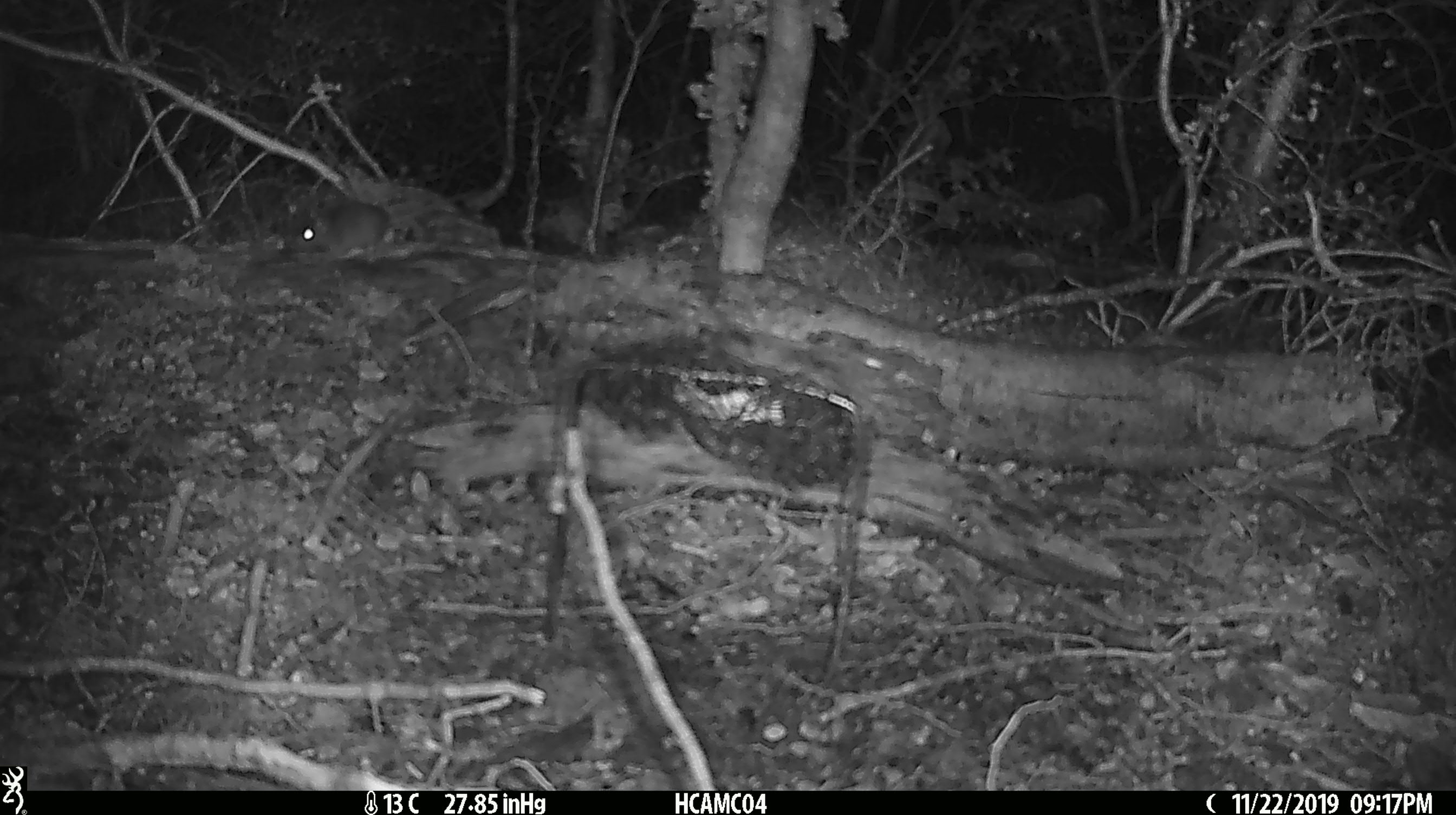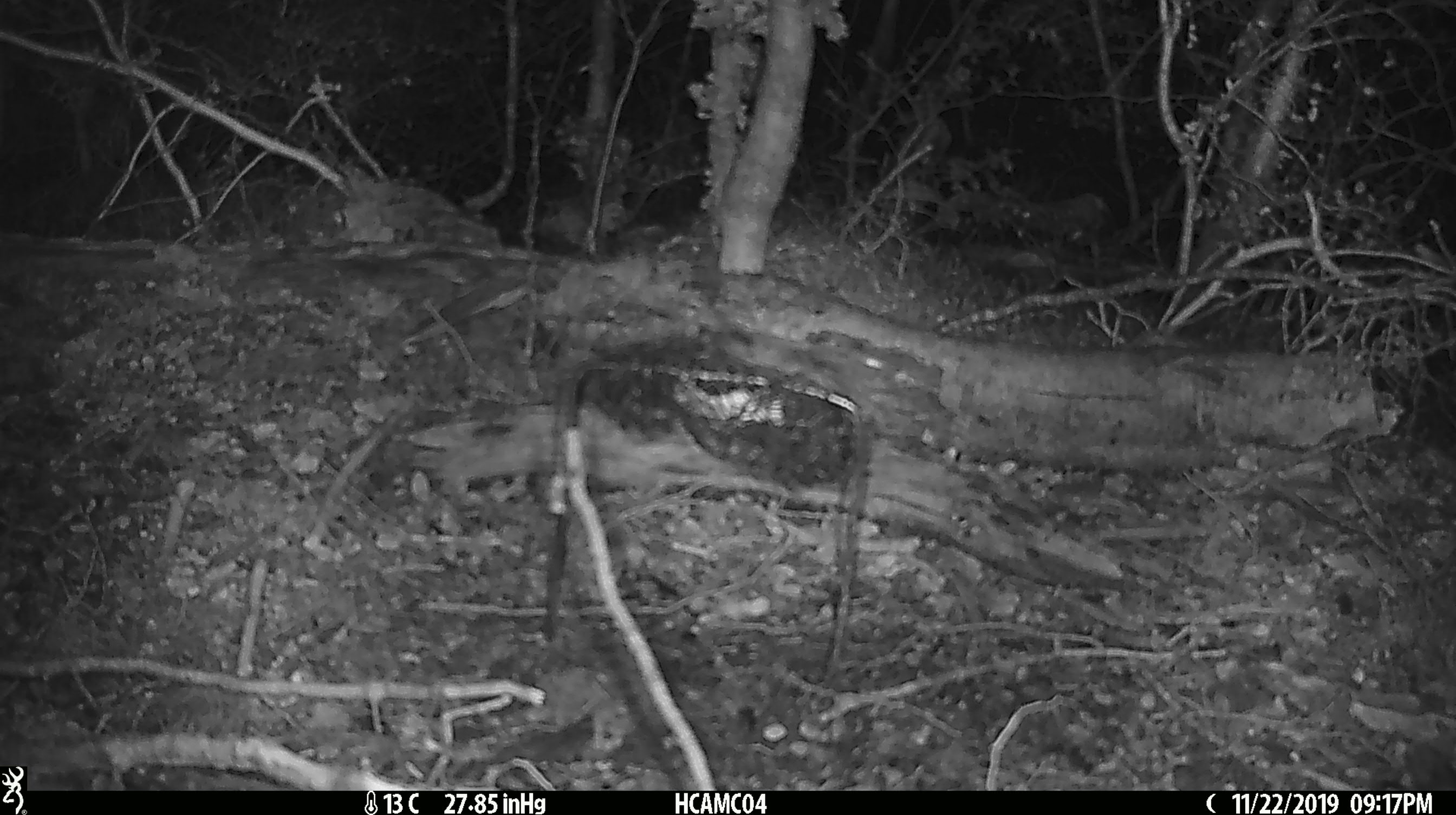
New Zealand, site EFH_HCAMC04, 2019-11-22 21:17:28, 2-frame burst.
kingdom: Animalia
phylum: Chordata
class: Mammalia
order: Rodentia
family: Muridae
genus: Mus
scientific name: Mus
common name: mouse